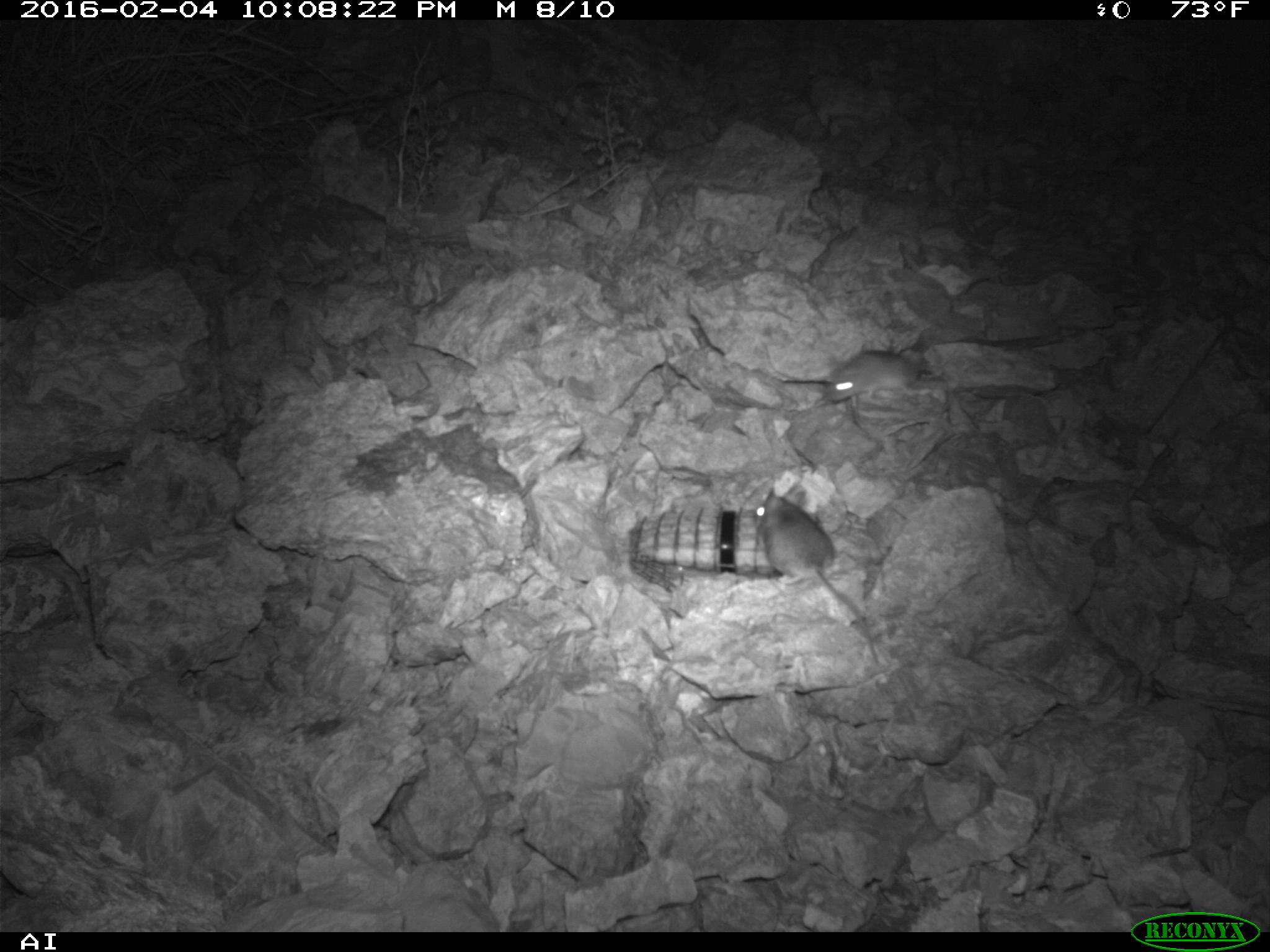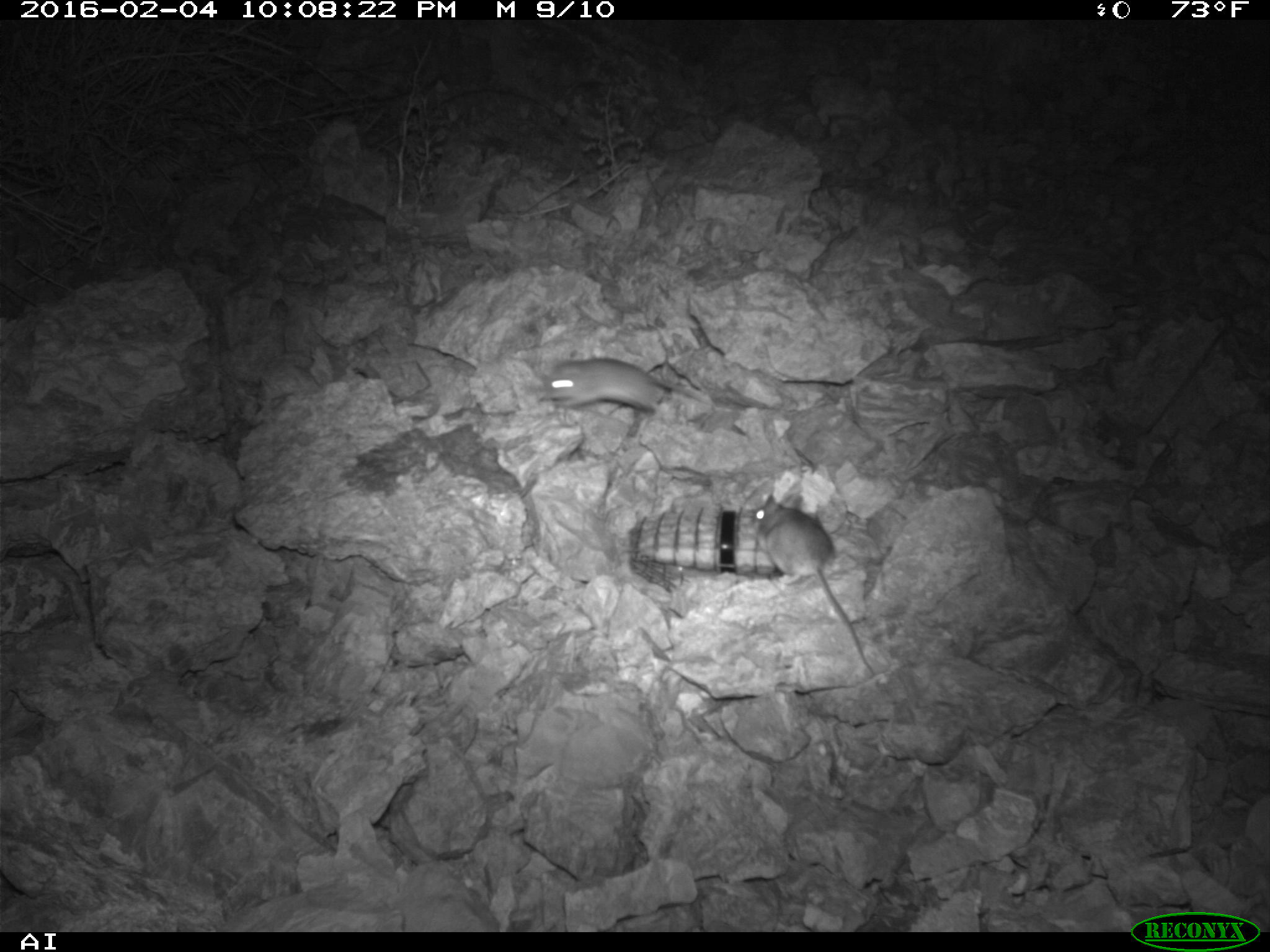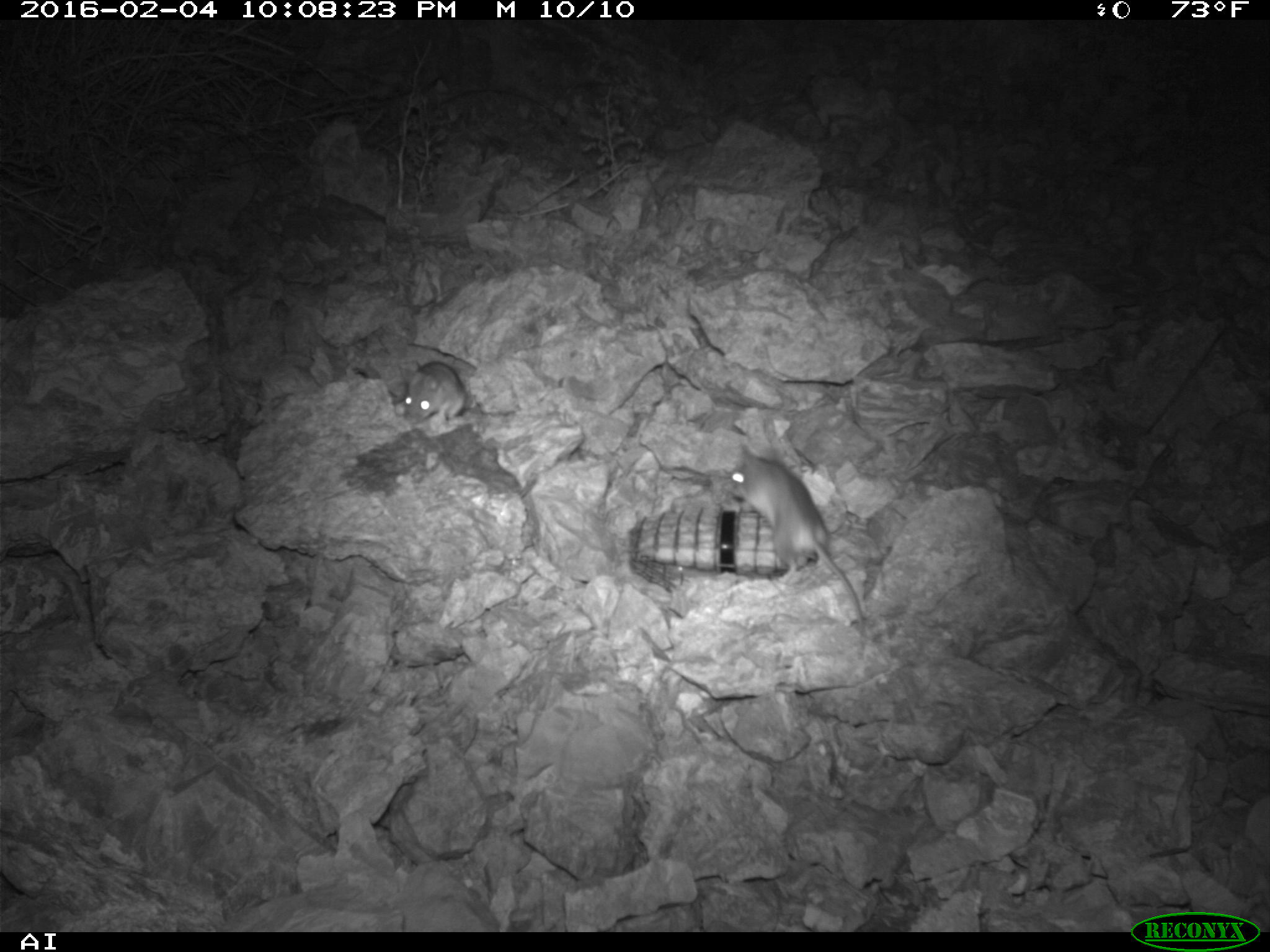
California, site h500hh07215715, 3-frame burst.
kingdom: Animalia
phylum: Chordata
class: Mammalia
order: Rodentia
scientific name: Rodentia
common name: rodent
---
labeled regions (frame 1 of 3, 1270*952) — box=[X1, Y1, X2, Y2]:
rodent: box=[754, 483, 878, 663]; box=[826, 350, 918, 402]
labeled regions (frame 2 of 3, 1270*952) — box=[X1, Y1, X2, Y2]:
rodent: box=[748, 491, 874, 674]; box=[535, 357, 671, 412]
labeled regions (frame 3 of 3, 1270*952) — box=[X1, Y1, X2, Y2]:
rodent: box=[729, 444, 863, 629]; box=[404, 361, 515, 423]